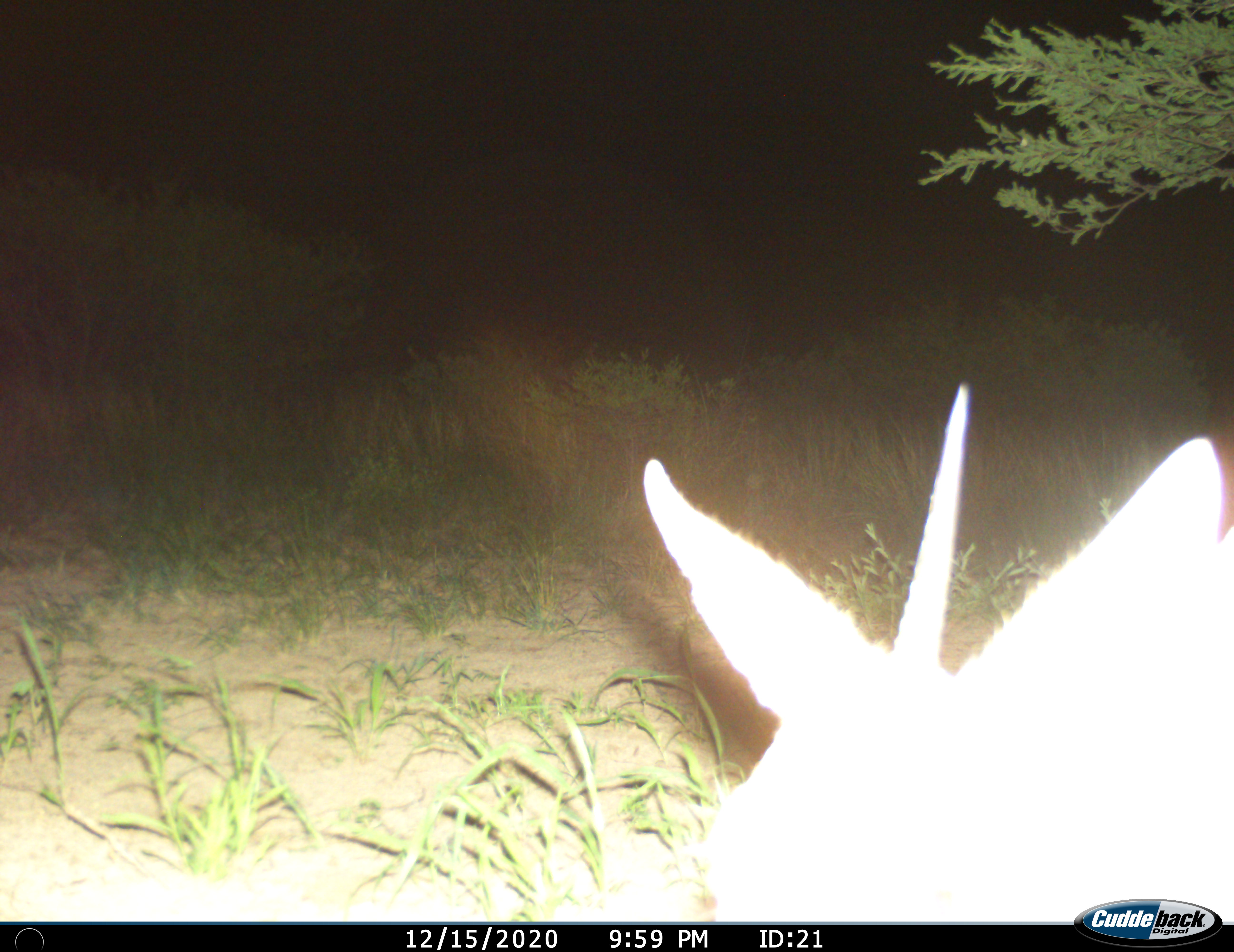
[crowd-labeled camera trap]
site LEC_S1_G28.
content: unidentified animal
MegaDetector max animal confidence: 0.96